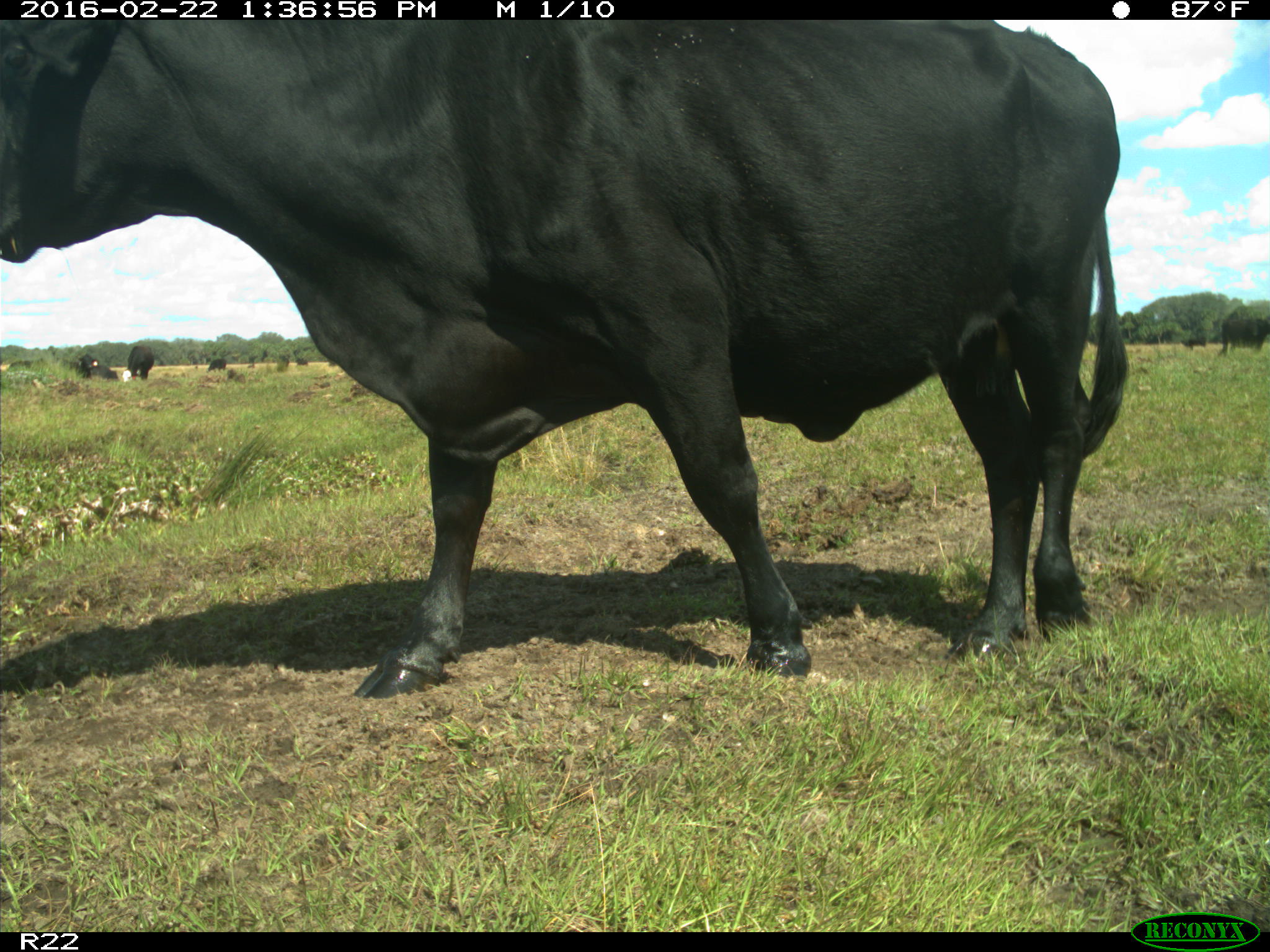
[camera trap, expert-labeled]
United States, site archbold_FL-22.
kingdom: Animalia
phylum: Chordata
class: Mammalia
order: Artiodactyla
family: Bovidae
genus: Bos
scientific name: Bos taurus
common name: domestic cow